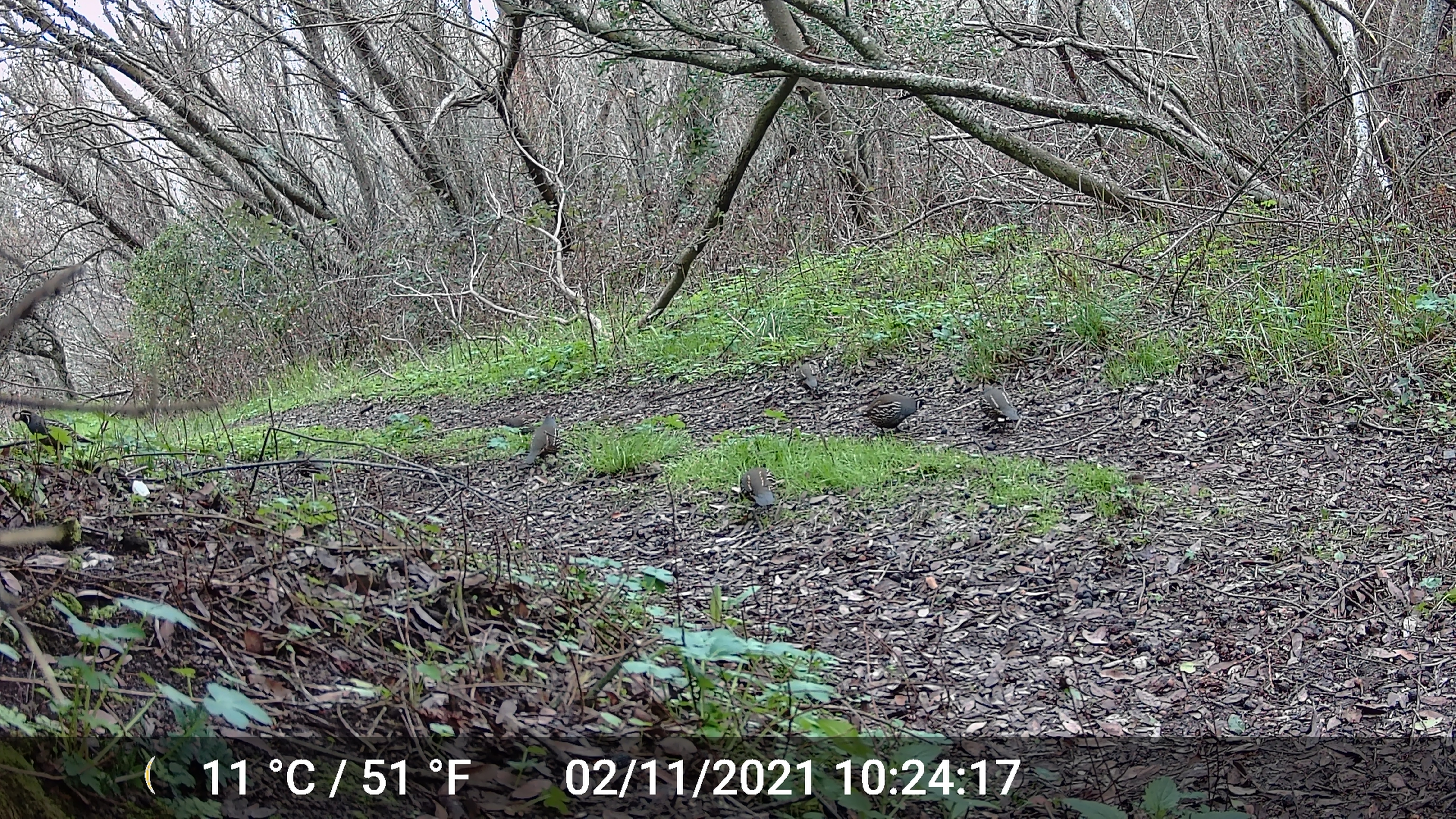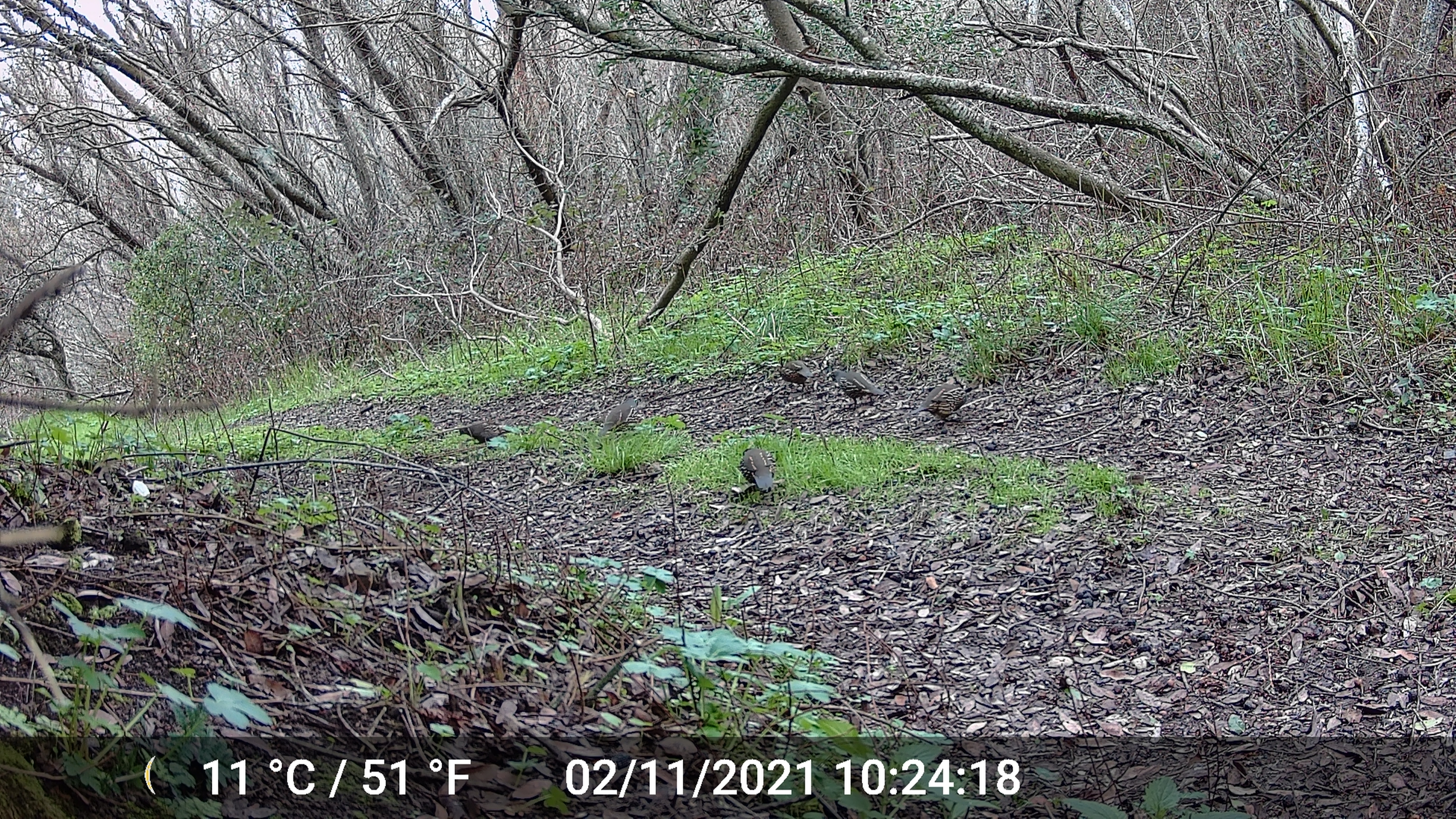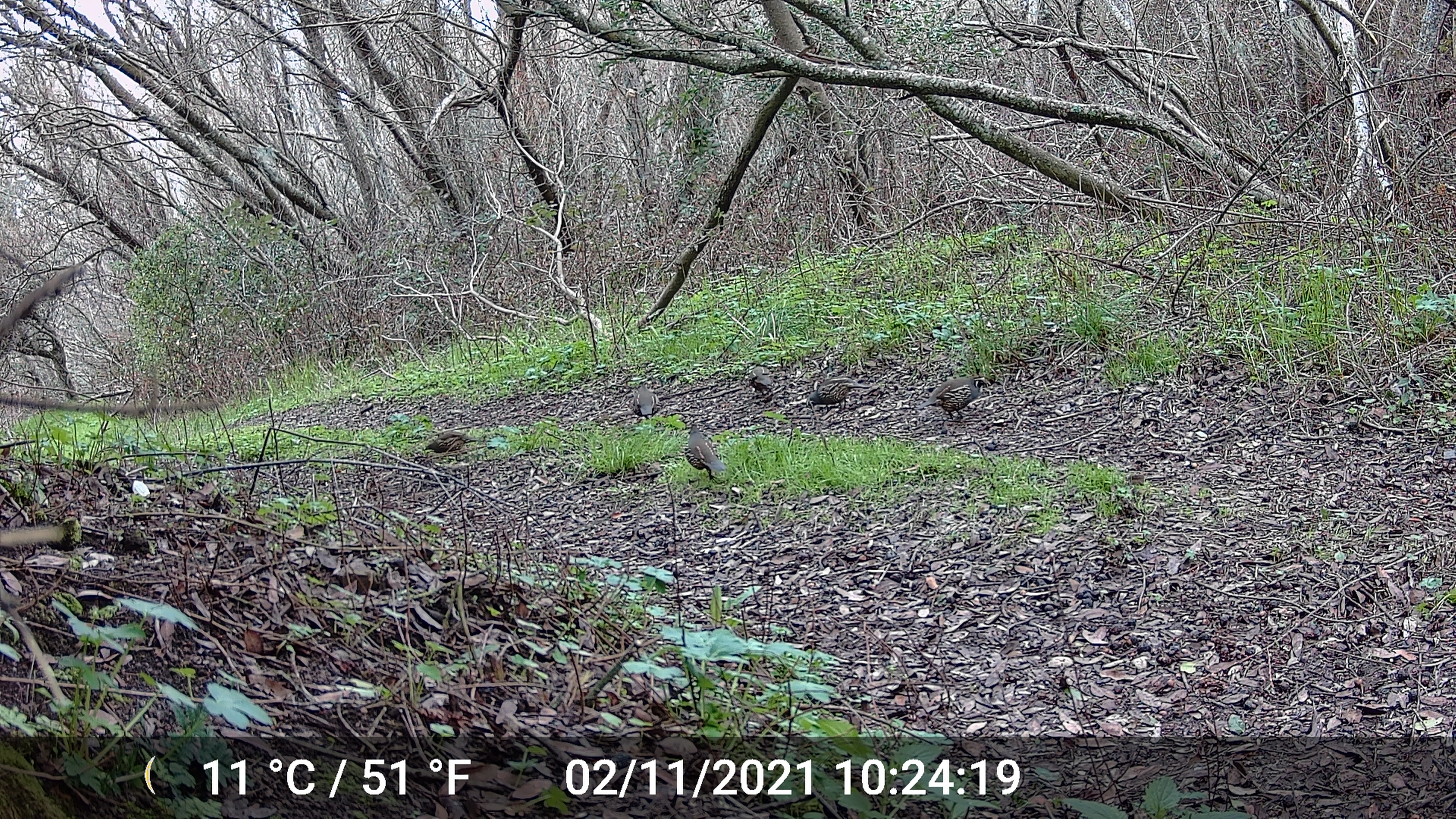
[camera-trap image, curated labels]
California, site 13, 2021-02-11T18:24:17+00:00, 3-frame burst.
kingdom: Animalia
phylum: Chordata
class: Aves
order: Galliformes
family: Odontophoridae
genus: Callipepla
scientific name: Callipepla californica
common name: california quail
California quail (Callipepla californica).